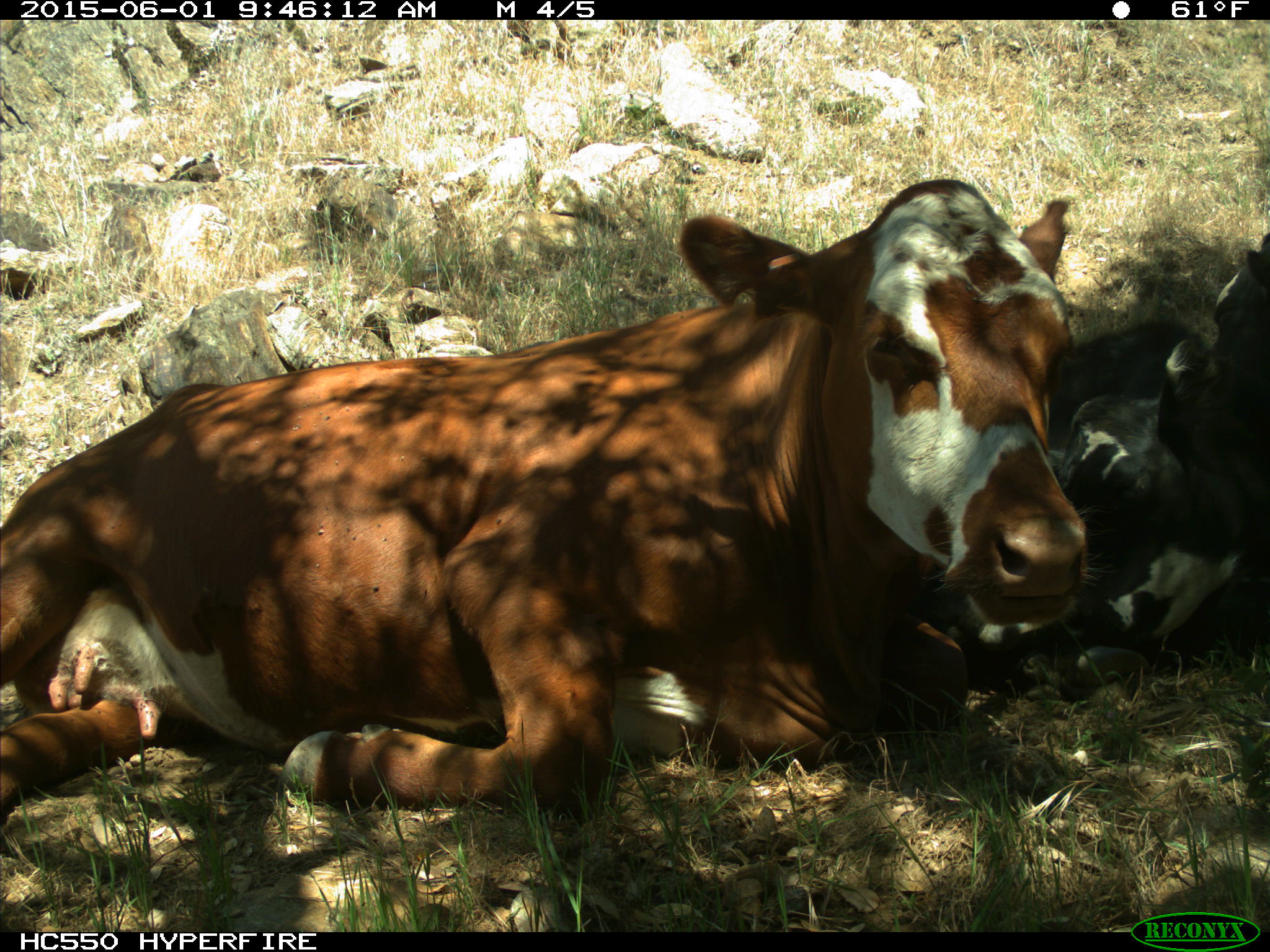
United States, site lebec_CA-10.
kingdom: Animalia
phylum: Chordata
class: Mammalia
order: Artiodactyla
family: Bovidae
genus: Bos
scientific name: Bos taurus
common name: domestic cow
Bos taurus (domestic cow).